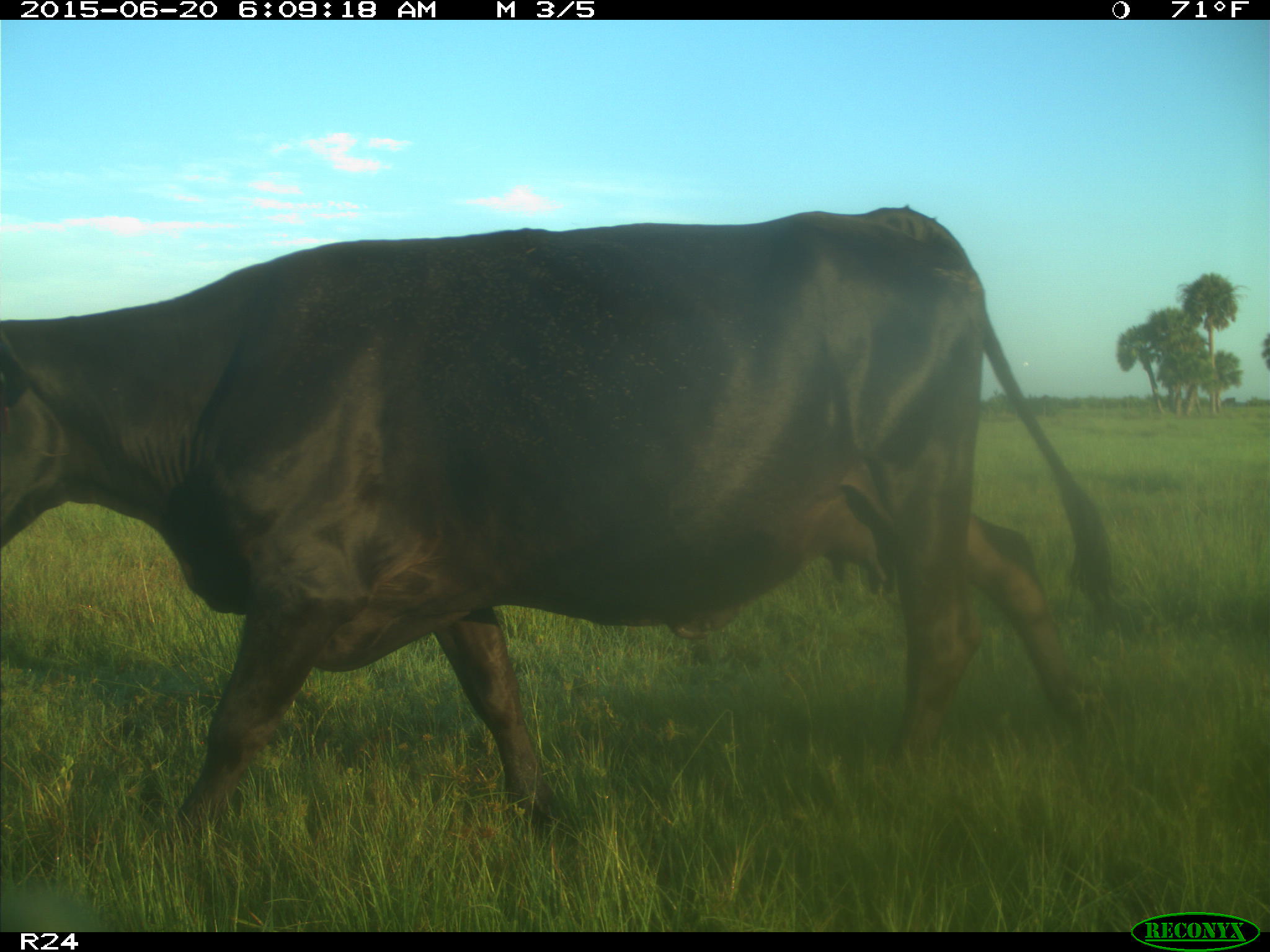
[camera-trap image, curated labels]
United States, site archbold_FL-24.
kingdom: Animalia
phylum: Chordata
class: Mammalia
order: Artiodactyla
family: Bovidae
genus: Bos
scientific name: Bos taurus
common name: domestic cow